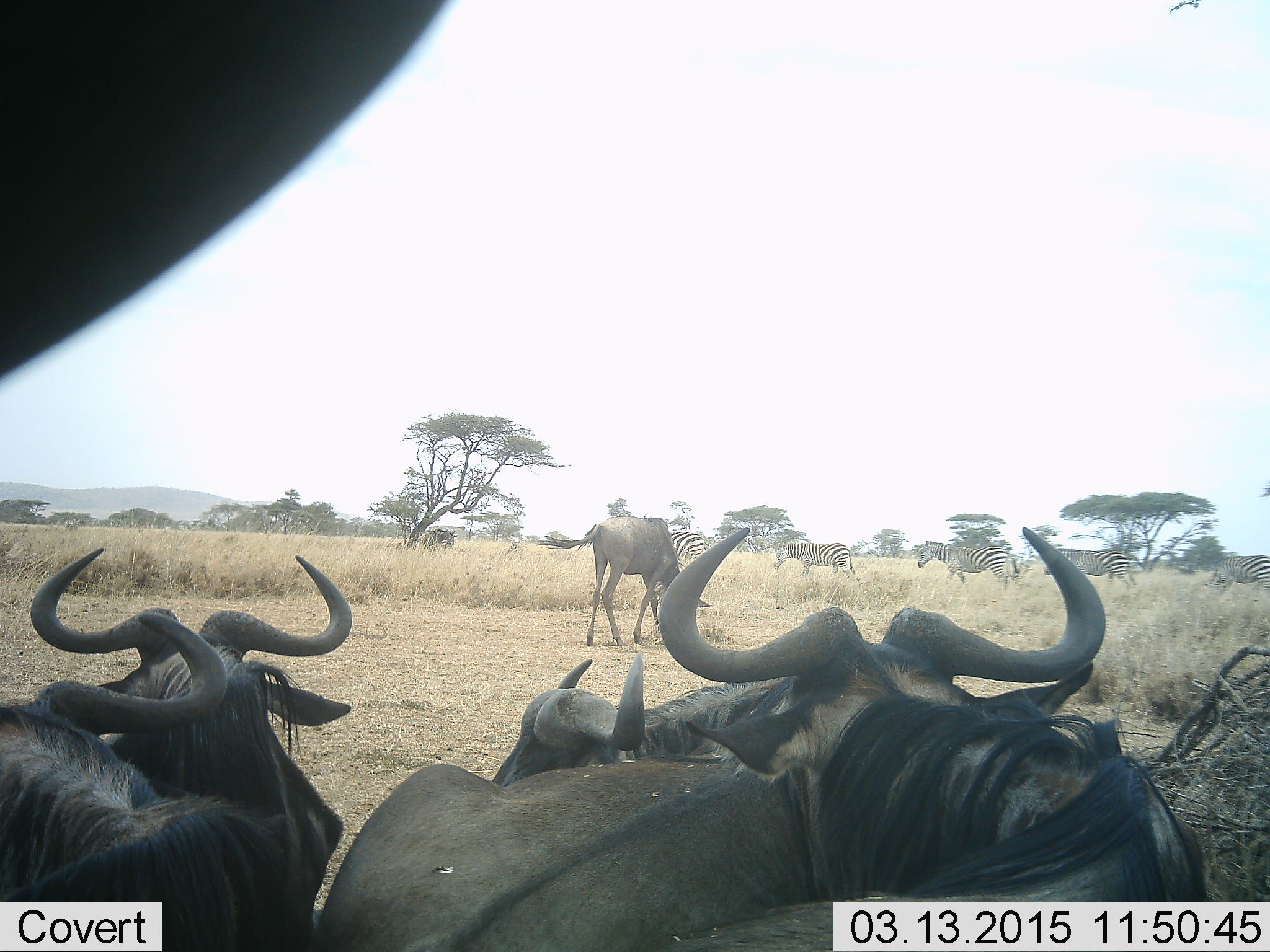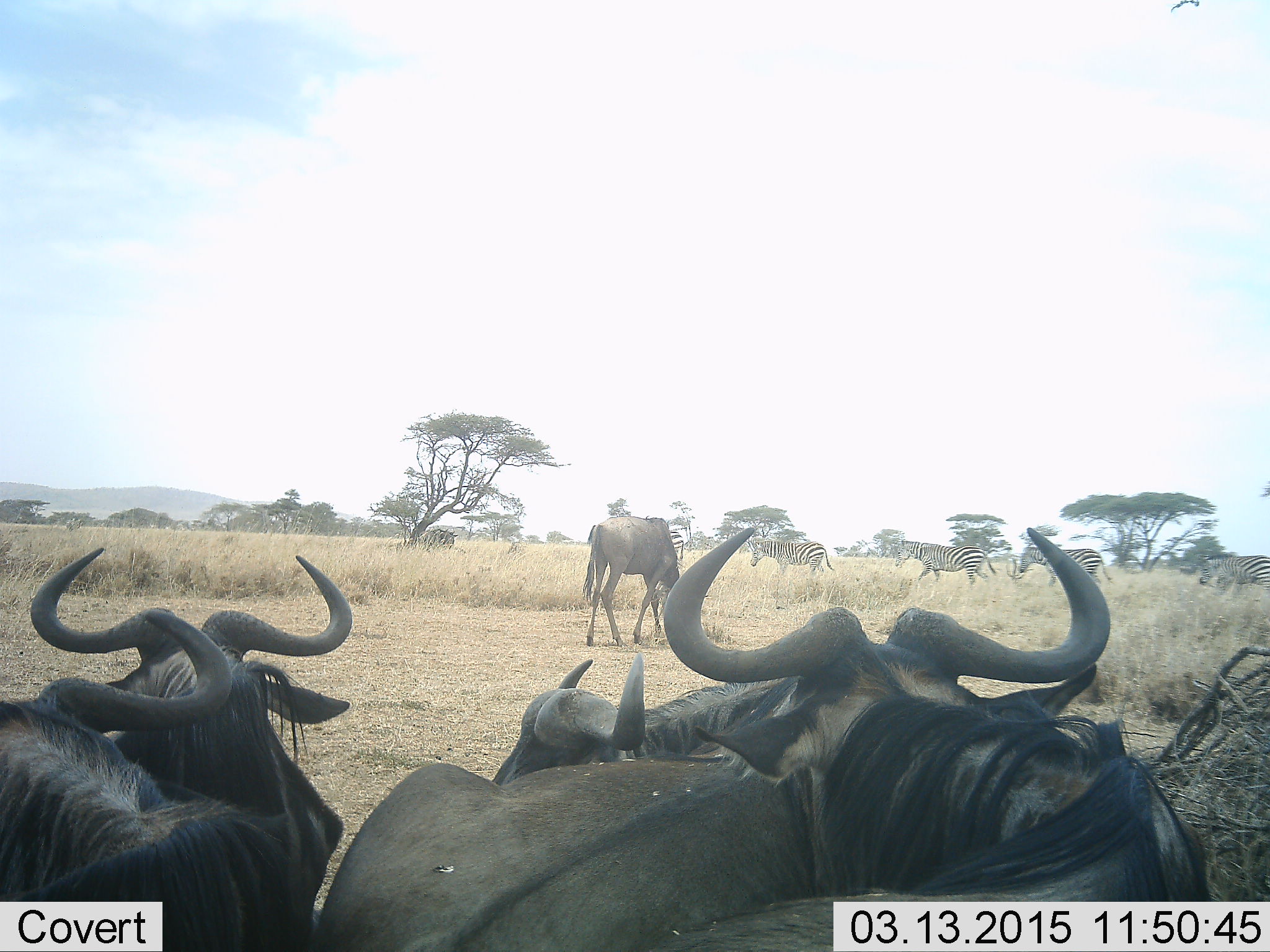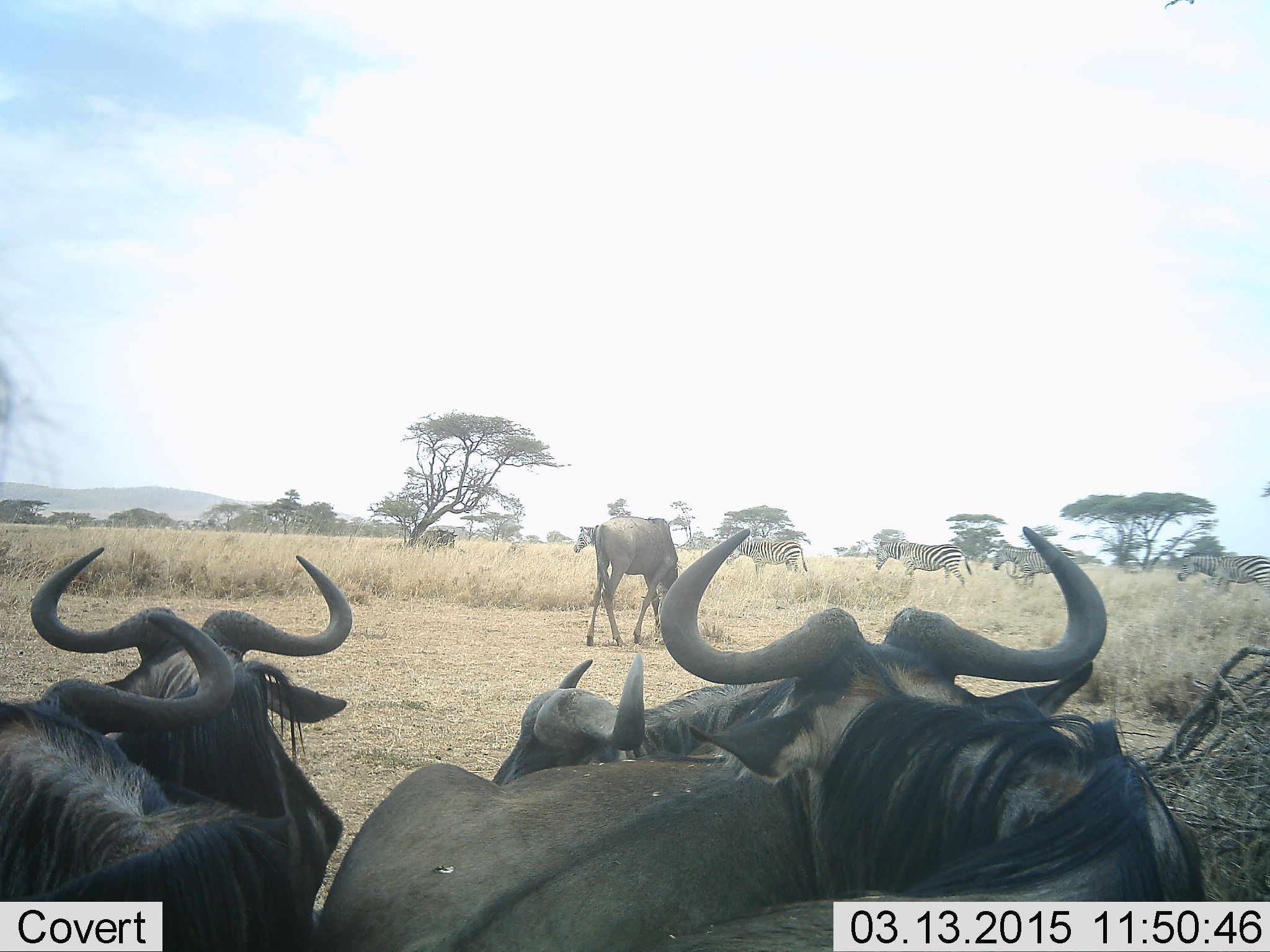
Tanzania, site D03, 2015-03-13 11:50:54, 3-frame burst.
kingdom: Animalia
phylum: Chordata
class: Mammalia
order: Artiodactyla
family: Bovidae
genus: Connochaetes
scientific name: Connochaetes taurinus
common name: blue wildebeest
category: wildebeest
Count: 6.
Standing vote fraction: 83%.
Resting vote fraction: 58%.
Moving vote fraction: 8%.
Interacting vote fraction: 0%.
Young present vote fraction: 25%.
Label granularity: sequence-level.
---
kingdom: Animalia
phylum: Chordata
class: Mammalia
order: Perissodactyla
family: Equidae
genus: Equus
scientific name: Equus quagga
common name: plains zebra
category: zebra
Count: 5.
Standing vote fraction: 36%.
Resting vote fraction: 0%.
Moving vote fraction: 82%.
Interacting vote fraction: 0%.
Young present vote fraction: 0%.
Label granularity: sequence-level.